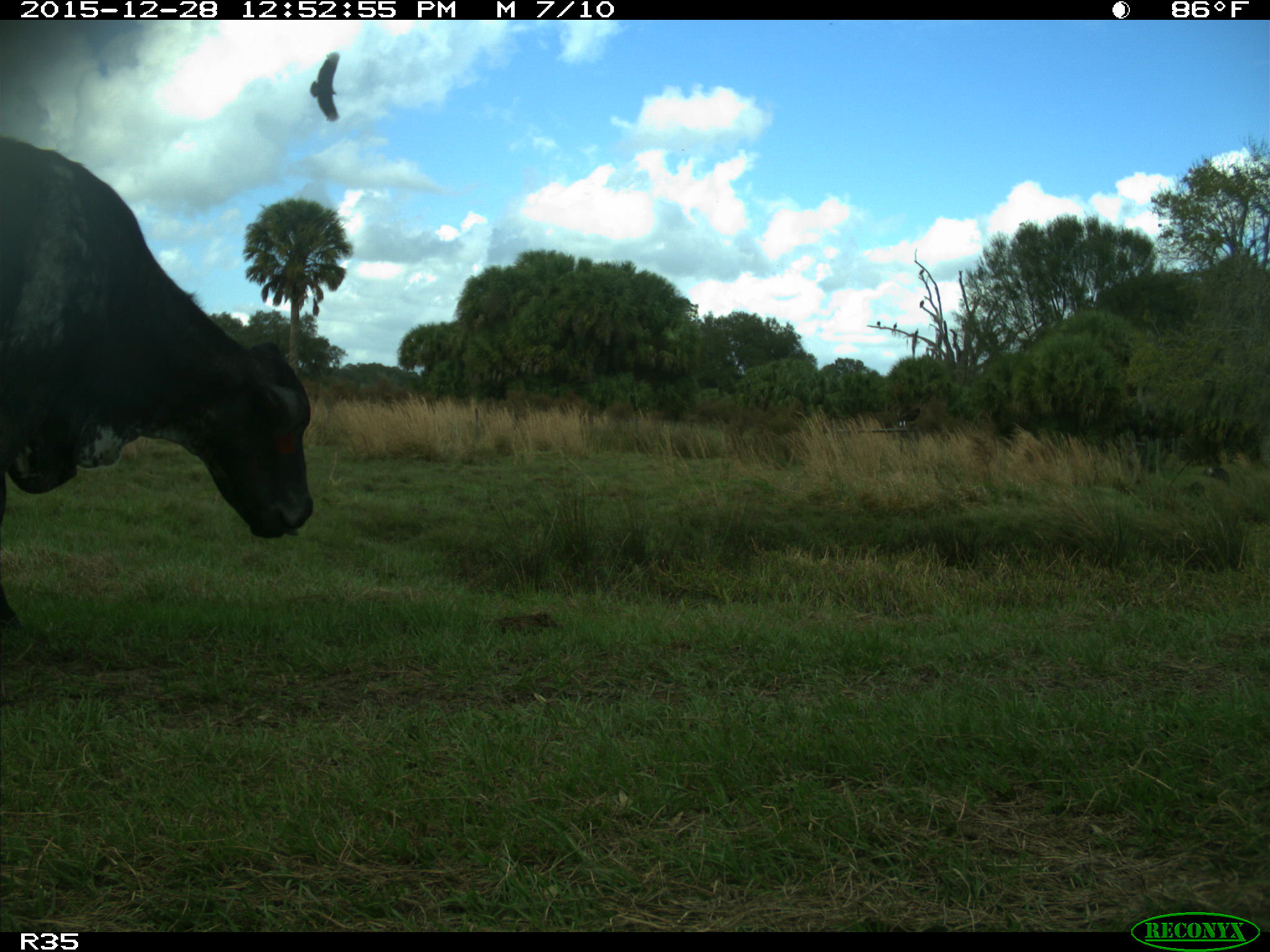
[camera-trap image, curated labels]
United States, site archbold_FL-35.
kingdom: Animalia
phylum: Chordata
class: Mammalia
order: Artiodactyla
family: Bovidae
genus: Bos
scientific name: Bos taurus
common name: domestic cow